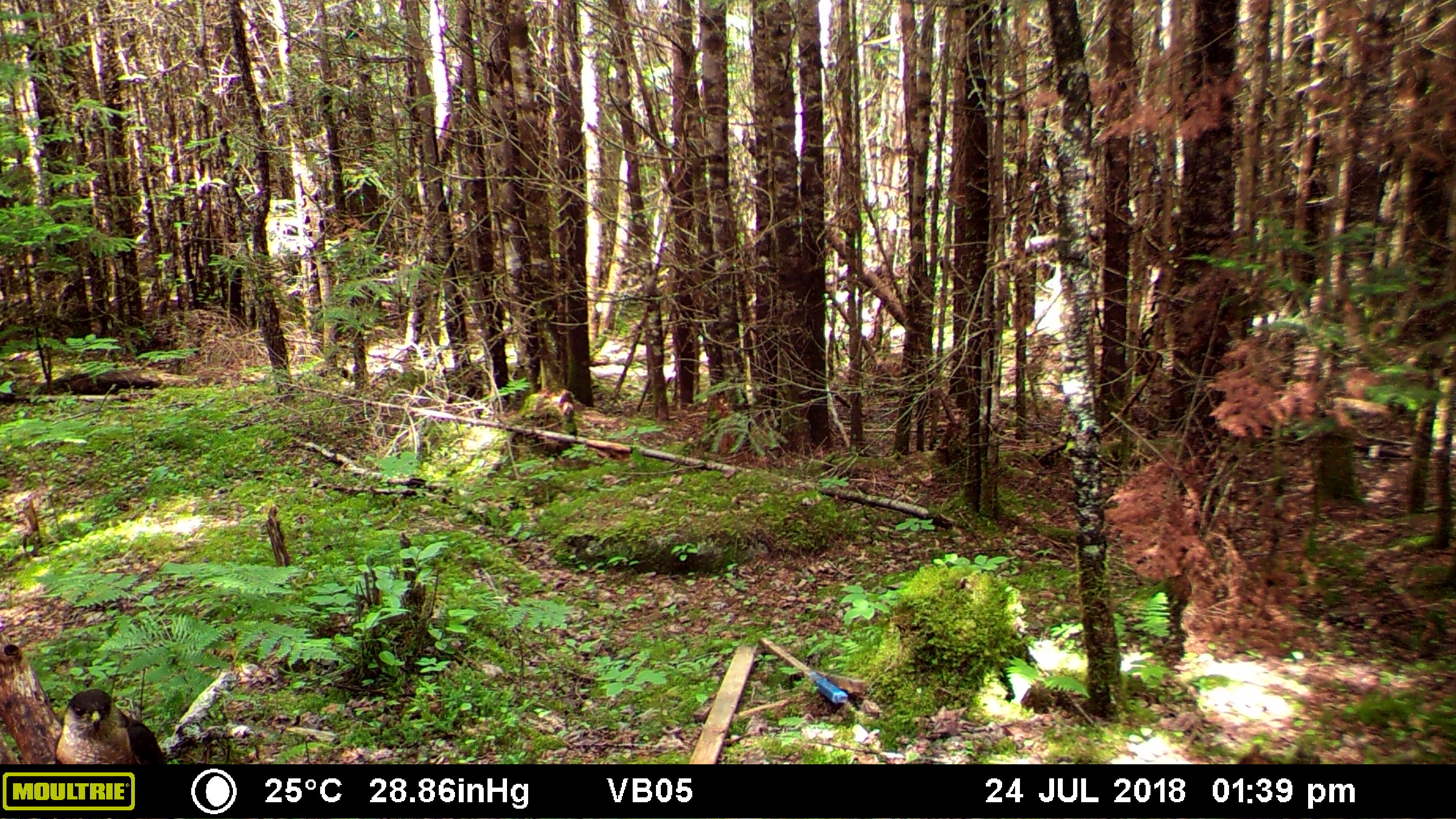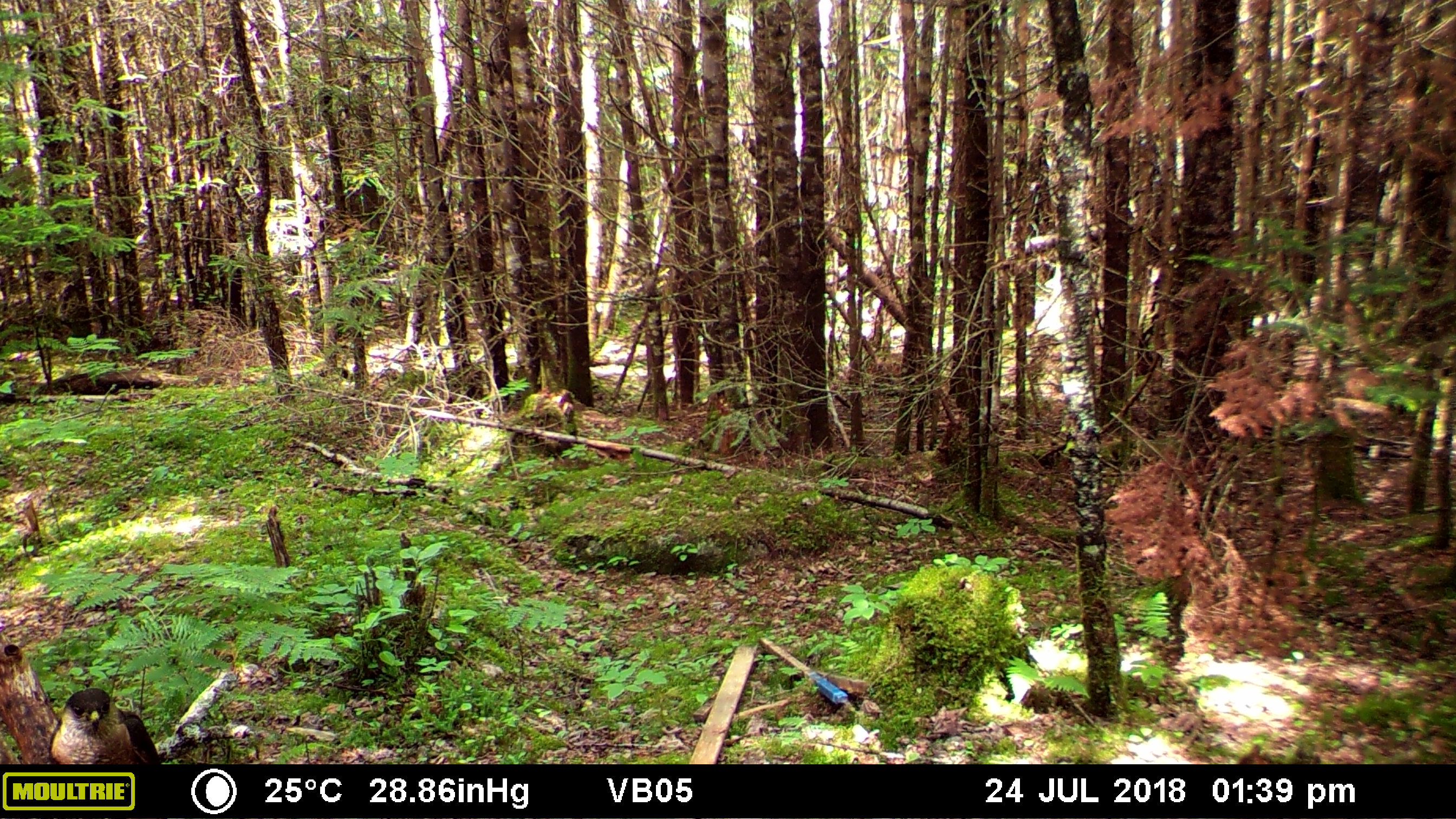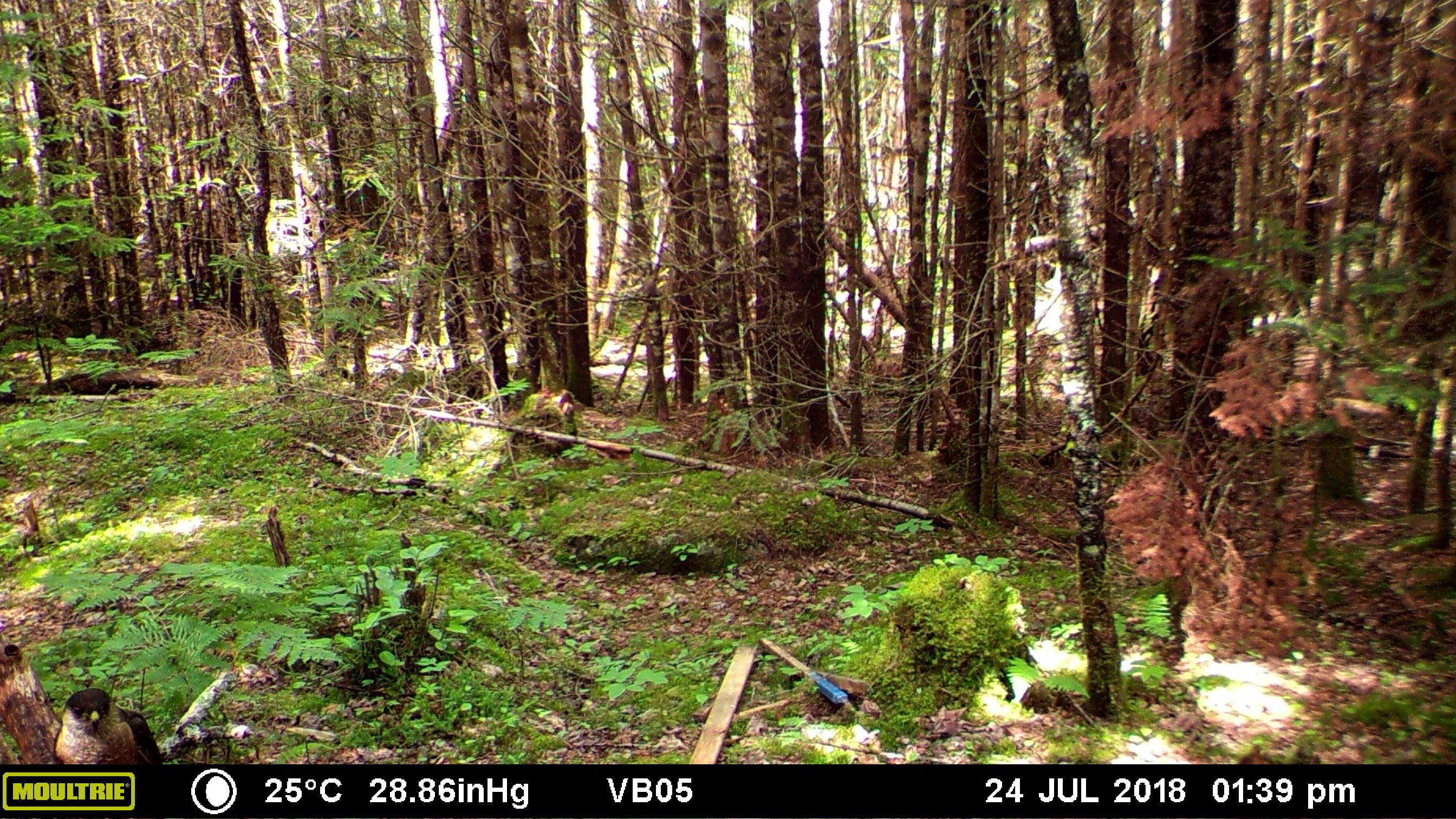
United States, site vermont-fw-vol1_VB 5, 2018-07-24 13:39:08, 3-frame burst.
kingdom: Animalia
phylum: Chordata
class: Aves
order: Accipitriformes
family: Accipitridae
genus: Accipiter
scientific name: Accipiter striatus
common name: sharp-shinned hawk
Sharp-shinned hawk (Accipiter striatus).